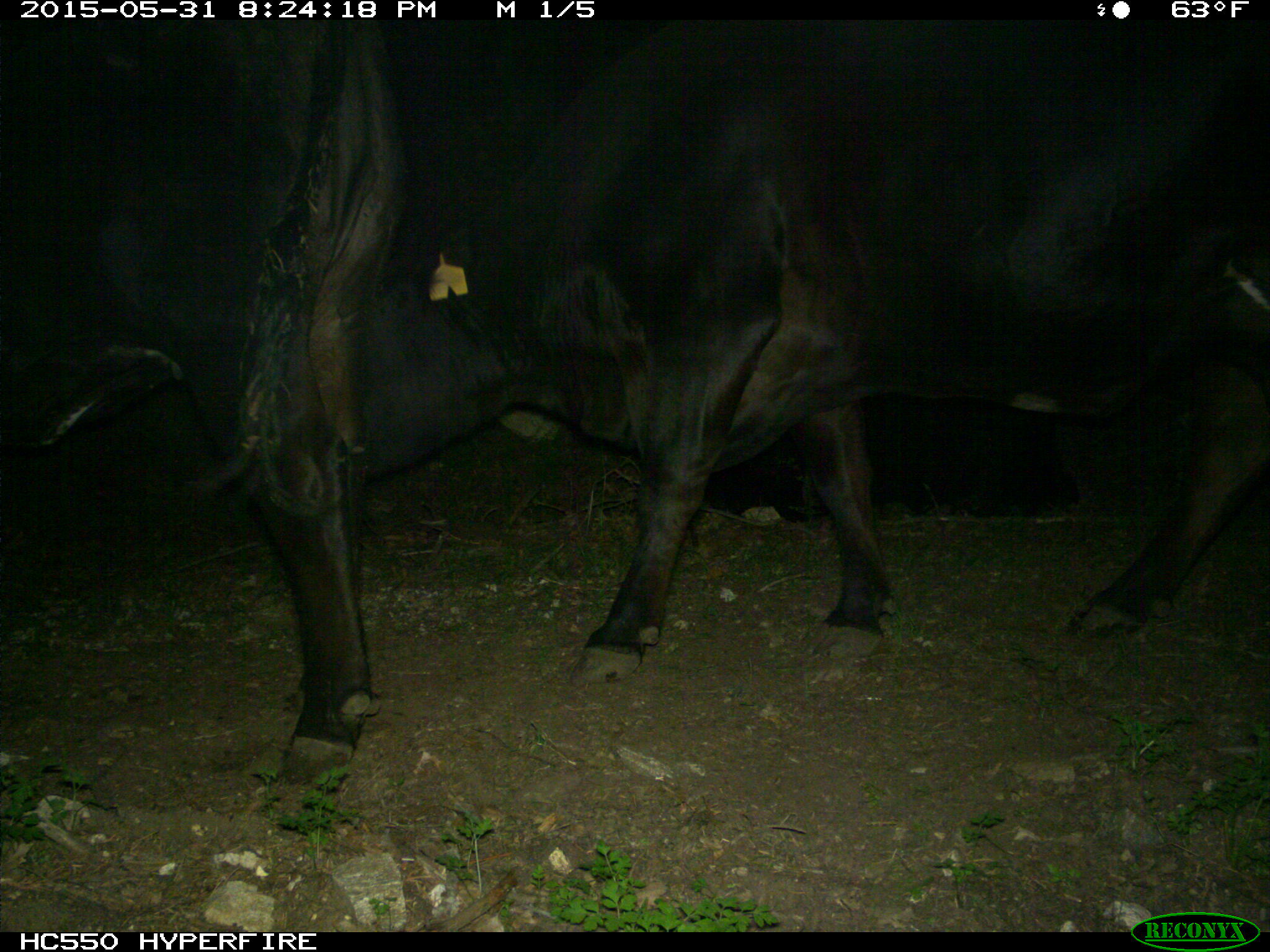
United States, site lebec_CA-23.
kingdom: Animalia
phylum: Chordata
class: Mammalia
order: Artiodactyla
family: Bovidae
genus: Bos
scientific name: Bos taurus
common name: domestic cow